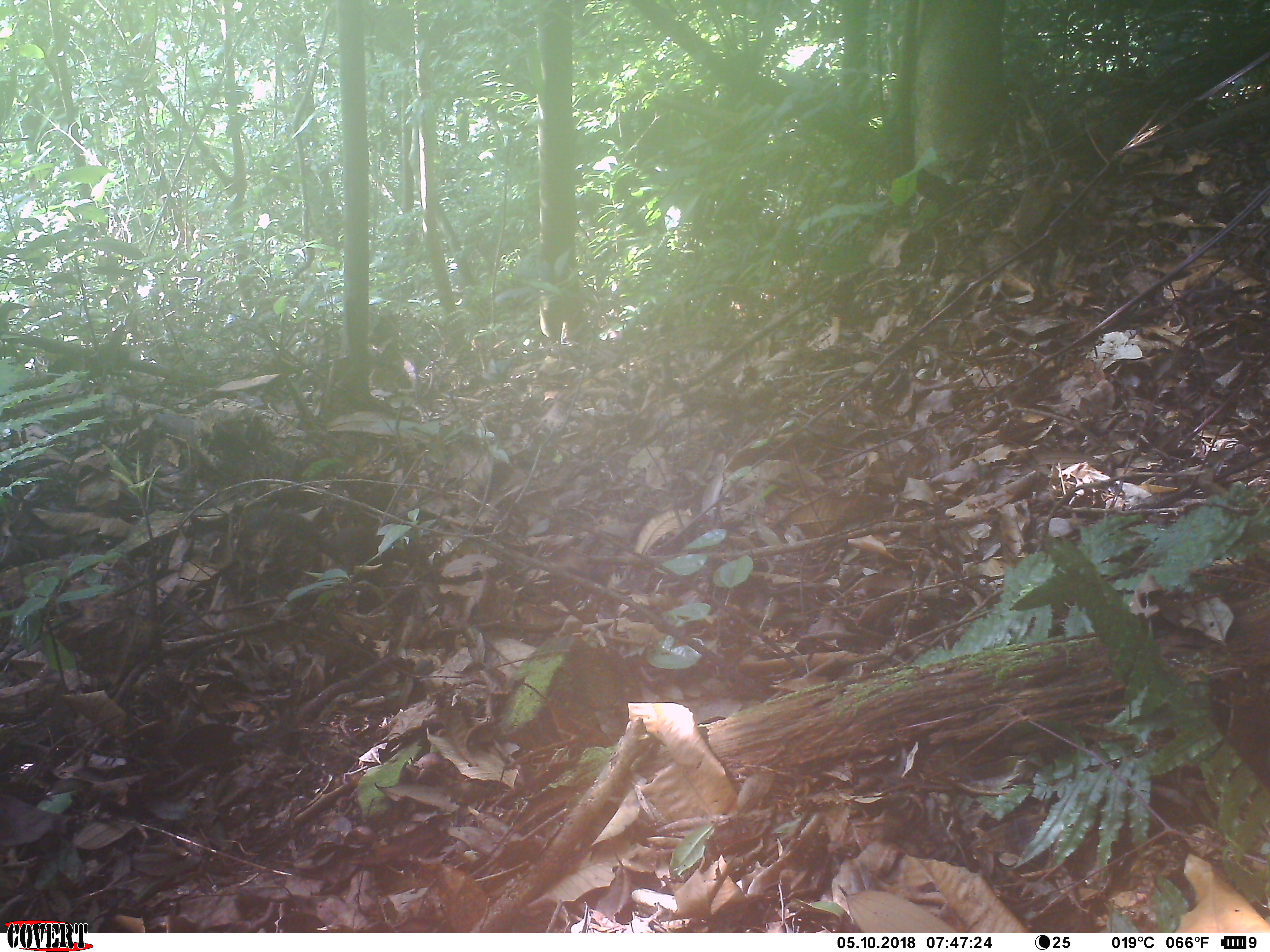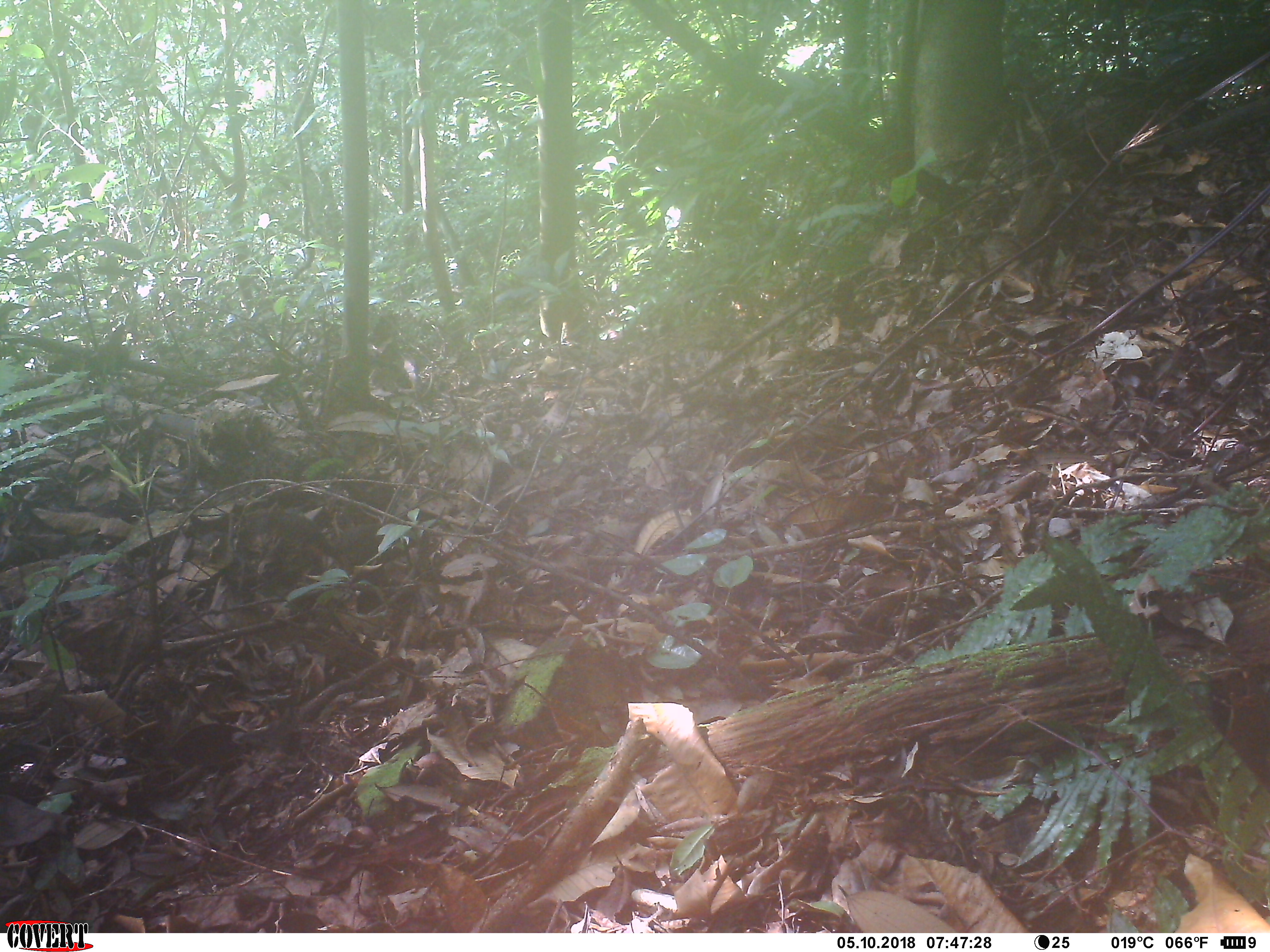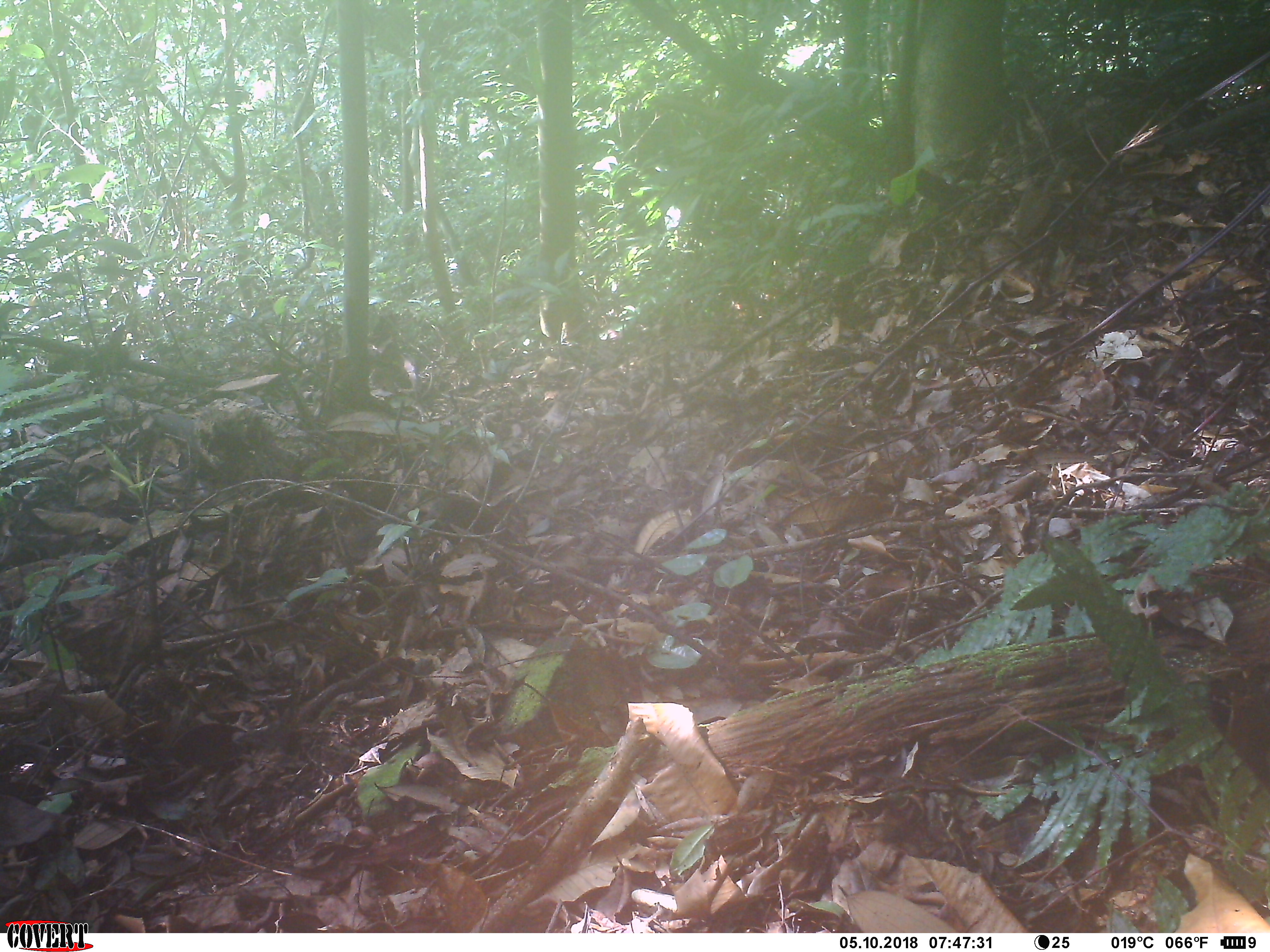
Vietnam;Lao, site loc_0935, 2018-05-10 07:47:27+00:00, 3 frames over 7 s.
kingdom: Animalia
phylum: Chordata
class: Mammalia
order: Rodentia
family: Sciuridae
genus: Dremomys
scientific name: Dremomys rufigenis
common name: red-cheeked squirrel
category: red cheeked squirrel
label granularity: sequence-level